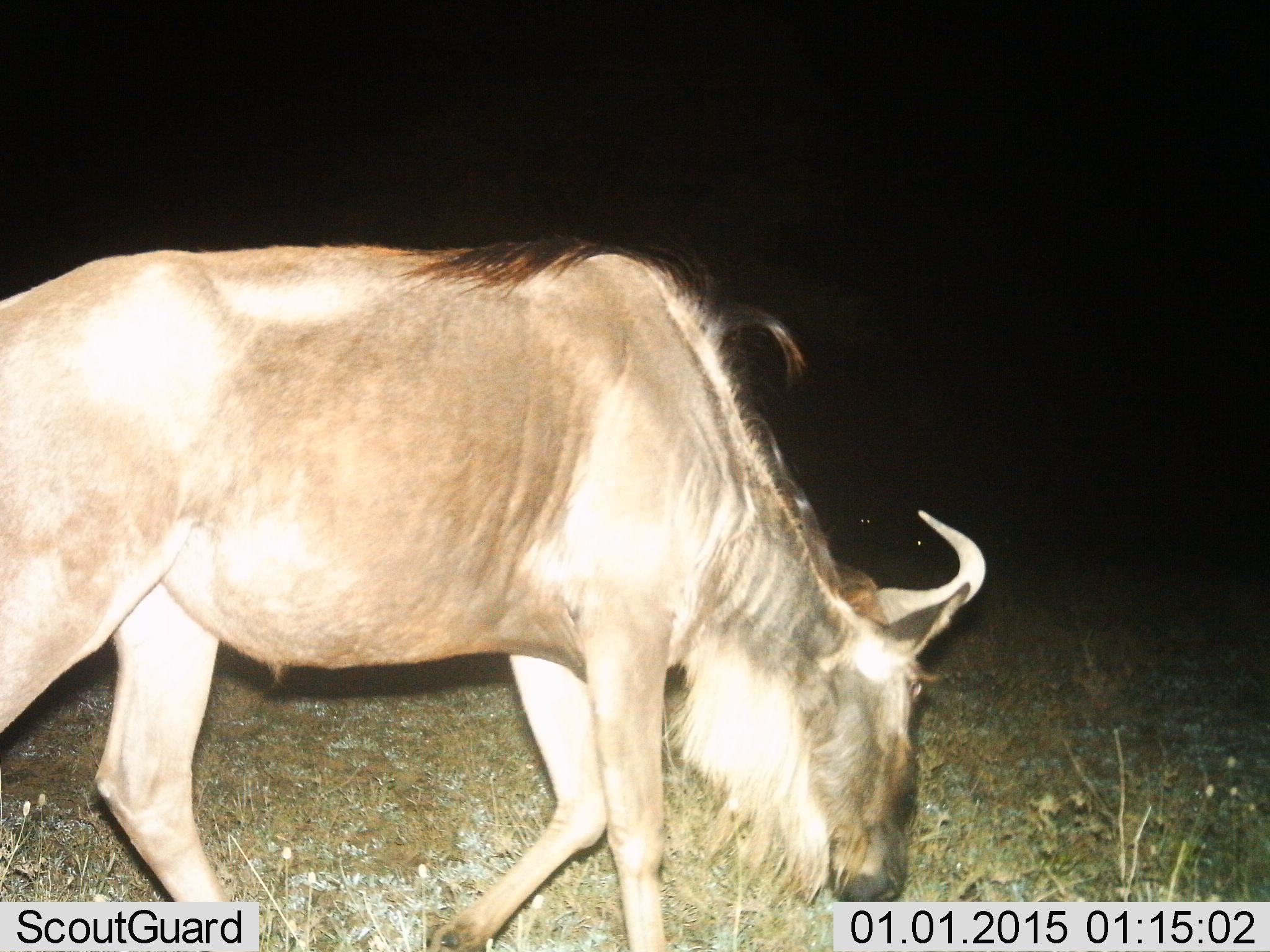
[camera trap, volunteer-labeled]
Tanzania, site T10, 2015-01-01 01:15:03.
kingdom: Animalia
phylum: Chordata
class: Mammalia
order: Artiodactyla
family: Bovidae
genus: Connochaetes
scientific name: Connochaetes taurinus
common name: blue wildebeest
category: wildebeest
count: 1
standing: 20%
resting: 0%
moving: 10%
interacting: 0%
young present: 0%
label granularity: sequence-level